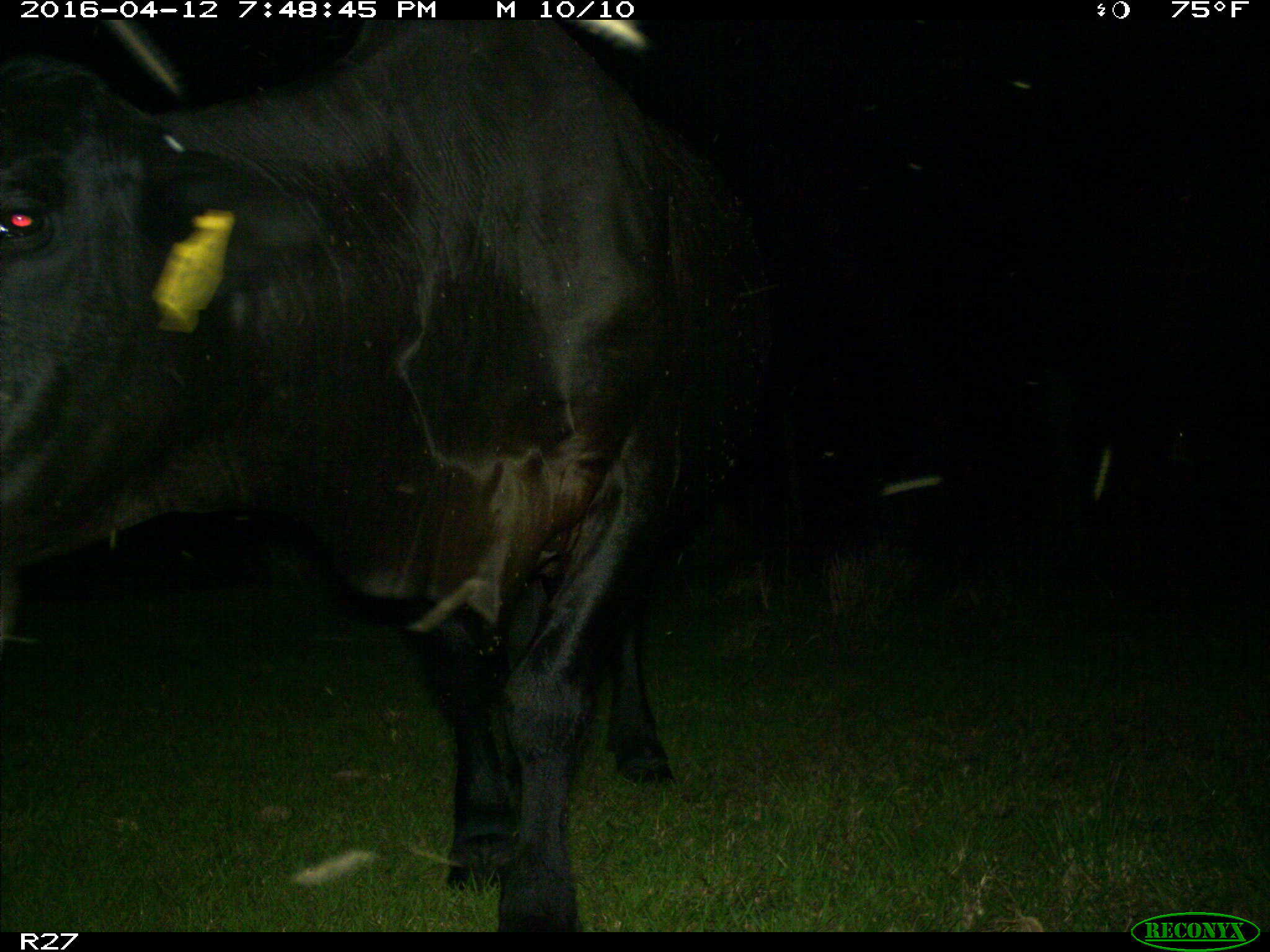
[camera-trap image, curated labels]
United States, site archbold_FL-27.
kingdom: Animalia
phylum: Chordata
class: Mammalia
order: Artiodactyla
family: Bovidae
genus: Bos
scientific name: Bos taurus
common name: domestic cow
Bos taurus (domestic cow).